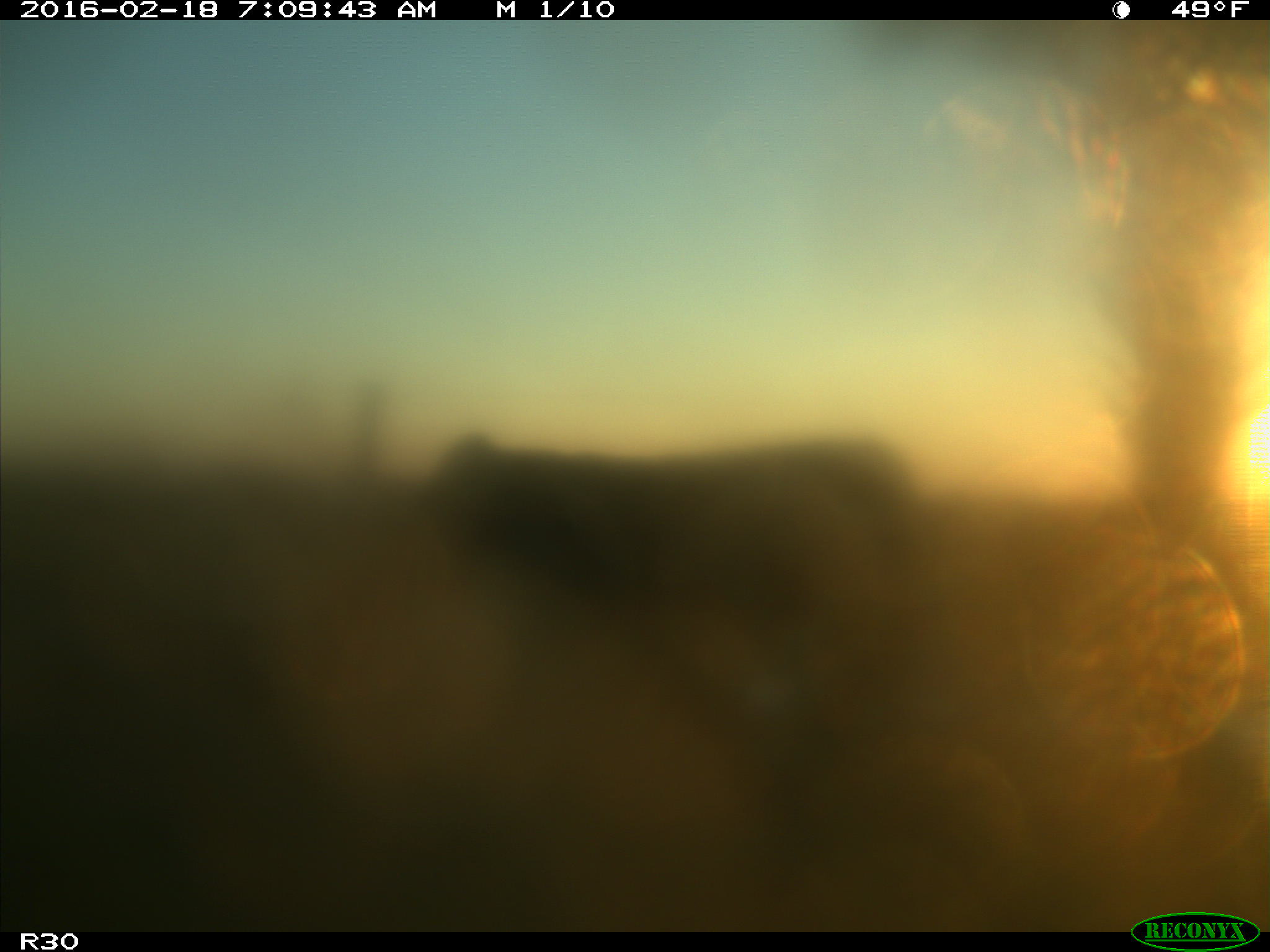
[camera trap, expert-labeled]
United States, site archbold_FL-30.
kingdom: Animalia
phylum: Chordata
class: Mammalia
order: Artiodactyla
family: Bovidae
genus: Bos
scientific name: Bos taurus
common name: domestic cow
Bos taurus (domestic cow).